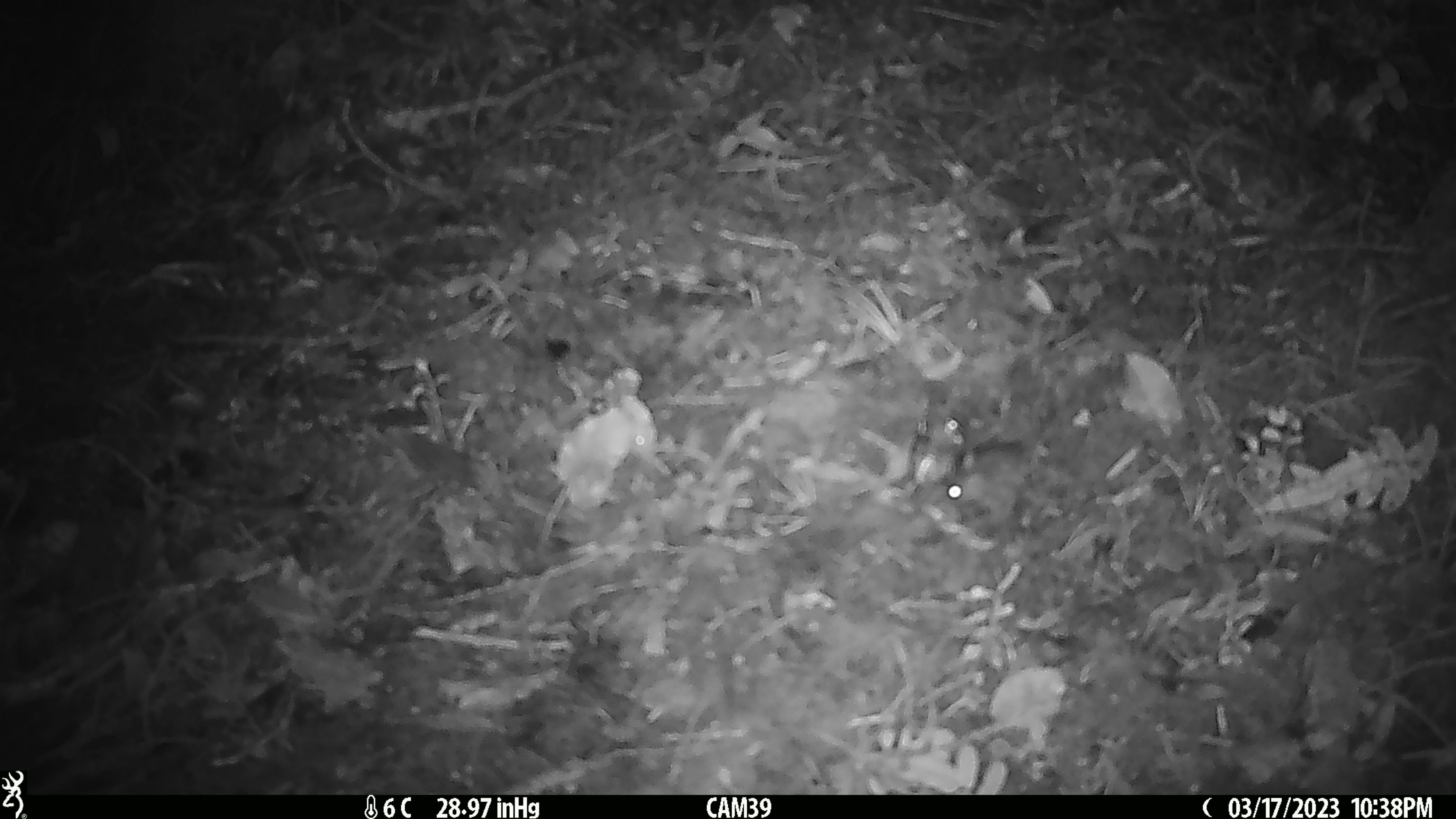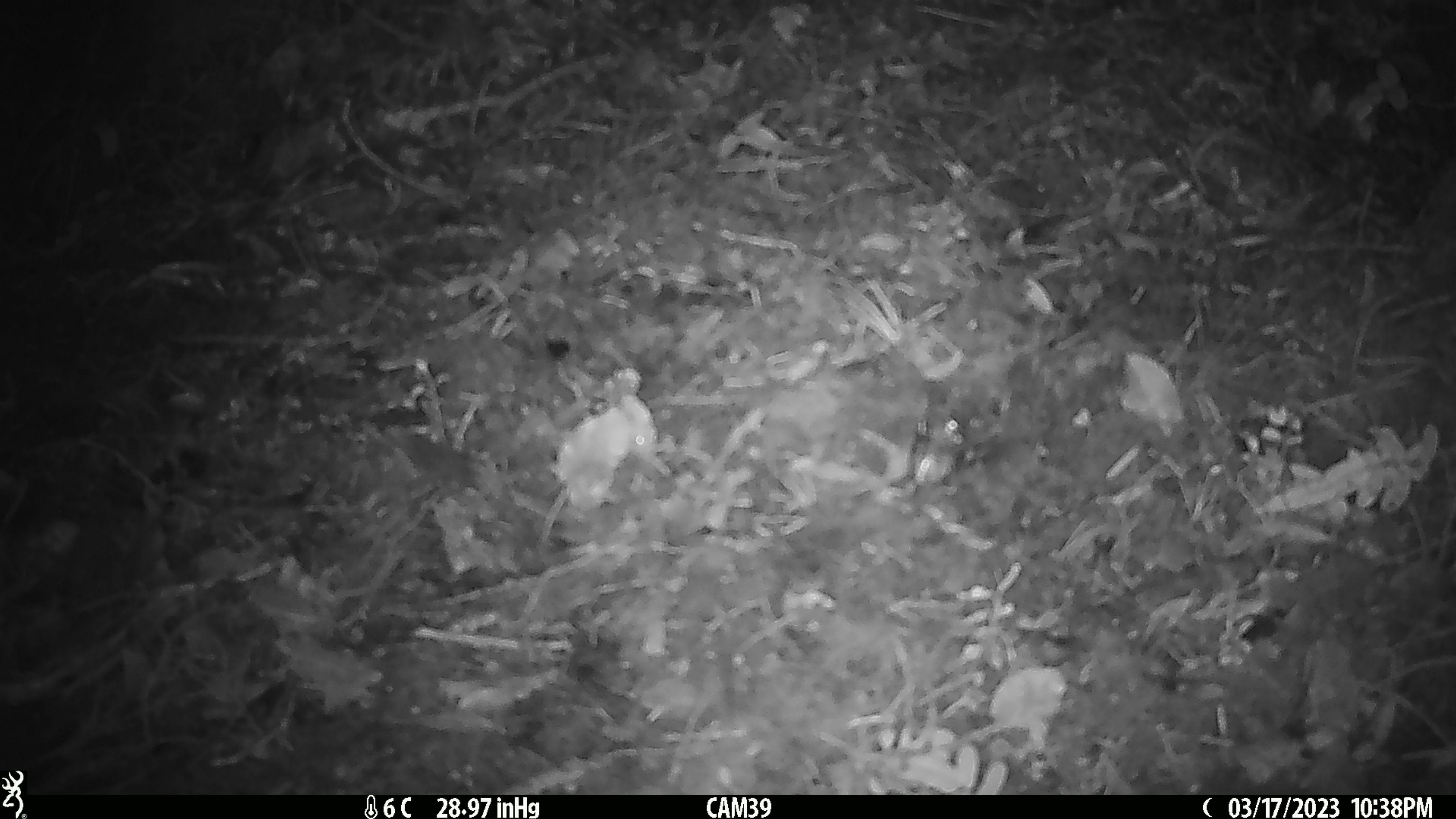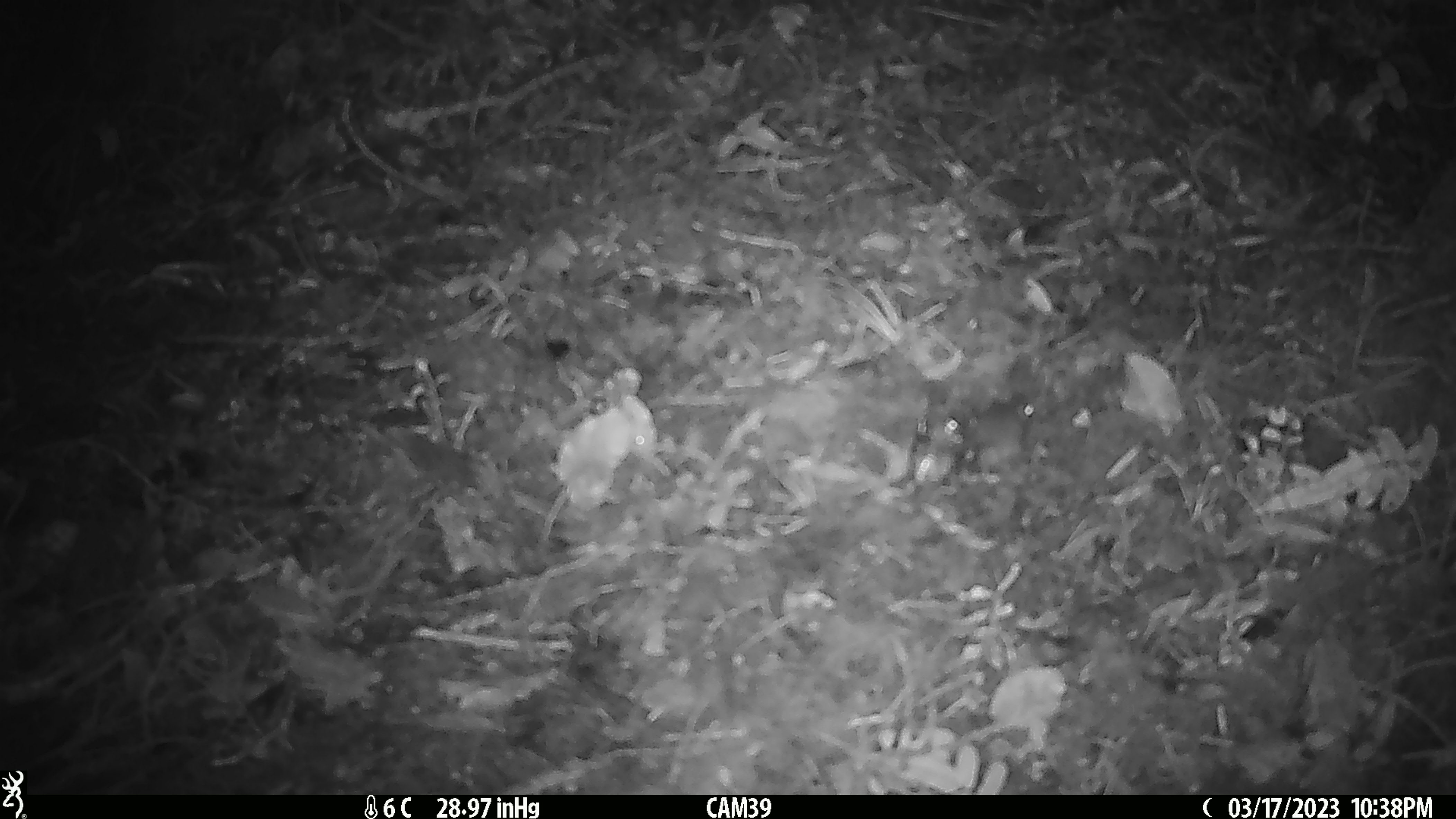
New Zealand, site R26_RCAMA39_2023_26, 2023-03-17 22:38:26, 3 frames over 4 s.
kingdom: Animalia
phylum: Chordata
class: Mammalia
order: Rodentia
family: Muridae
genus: Mus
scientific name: Mus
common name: mouse